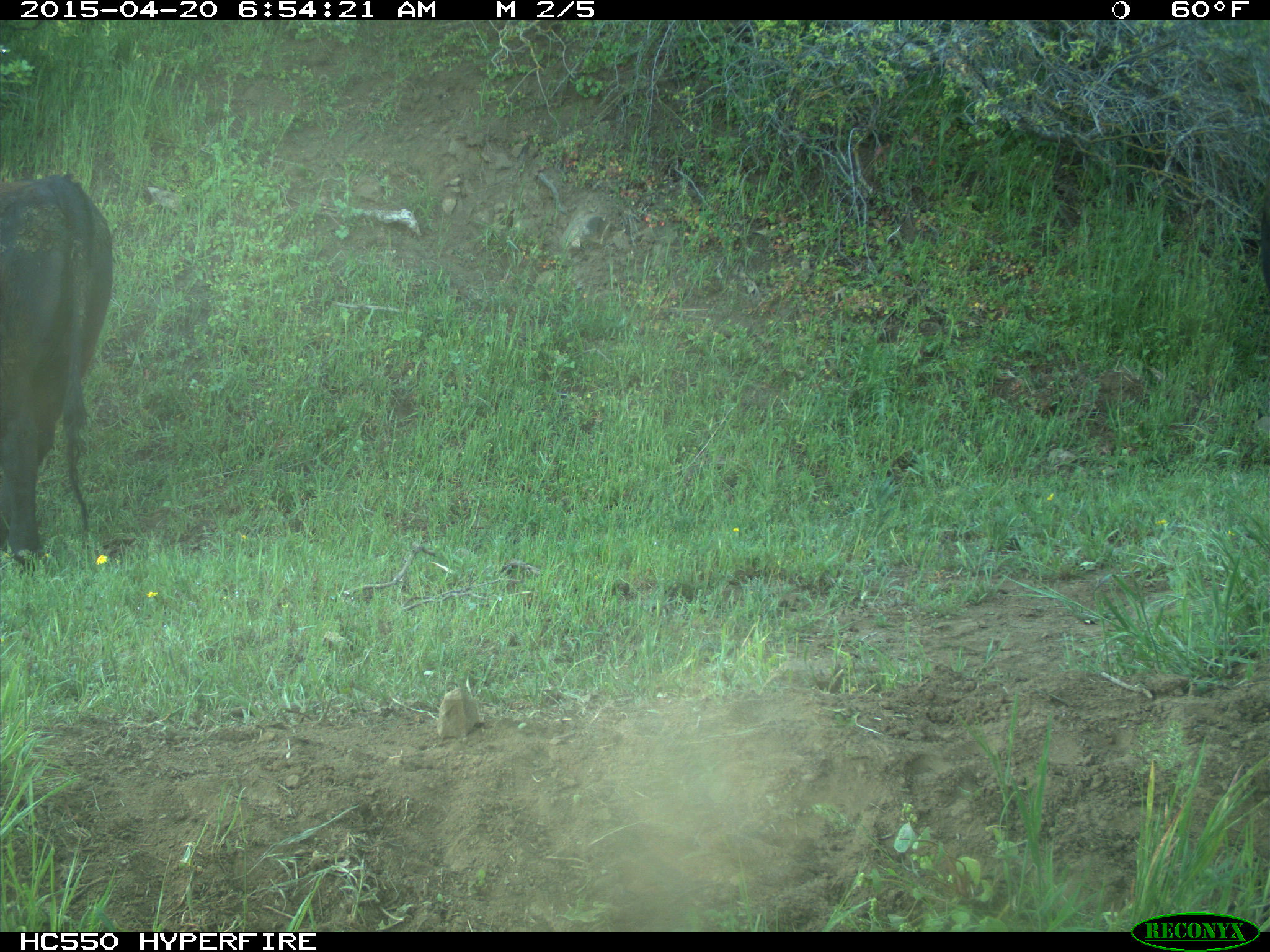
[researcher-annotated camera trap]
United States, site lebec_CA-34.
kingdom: Animalia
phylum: Chordata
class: Mammalia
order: Artiodactyla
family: Bovidae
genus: Bos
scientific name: Bos taurus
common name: domestic cow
Bos taurus (domestic cow).